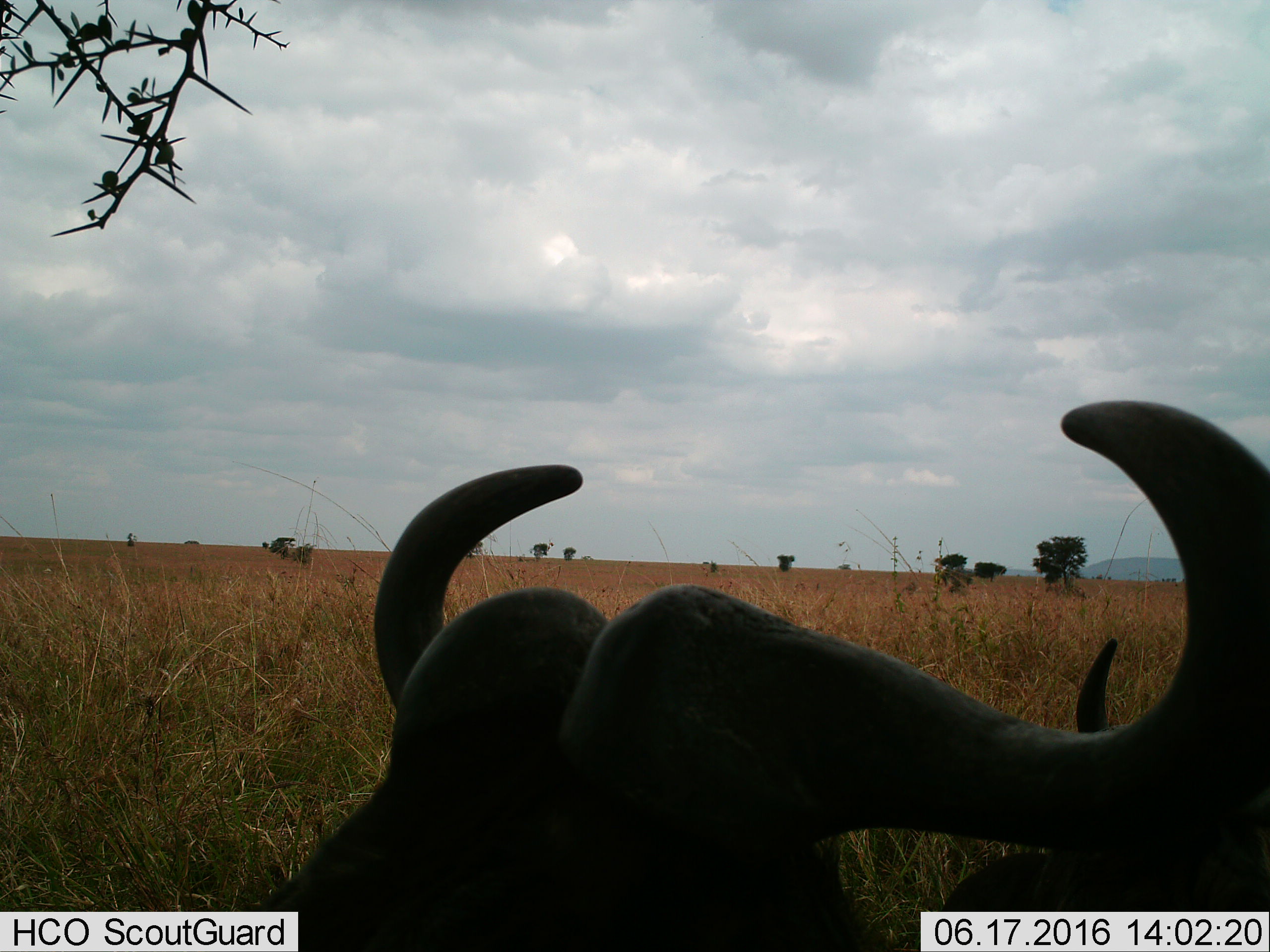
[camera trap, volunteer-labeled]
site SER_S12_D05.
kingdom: Animalia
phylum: Chordata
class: Mammalia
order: Artiodactyla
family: Bovidae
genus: Connochaetes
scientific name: Connochaetes taurinus taurinus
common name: blue wildebeest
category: wildebeestblue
Wildebeestblue (blue wildebeest) (Connochaetes taurinus taurinus), count 2. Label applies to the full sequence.